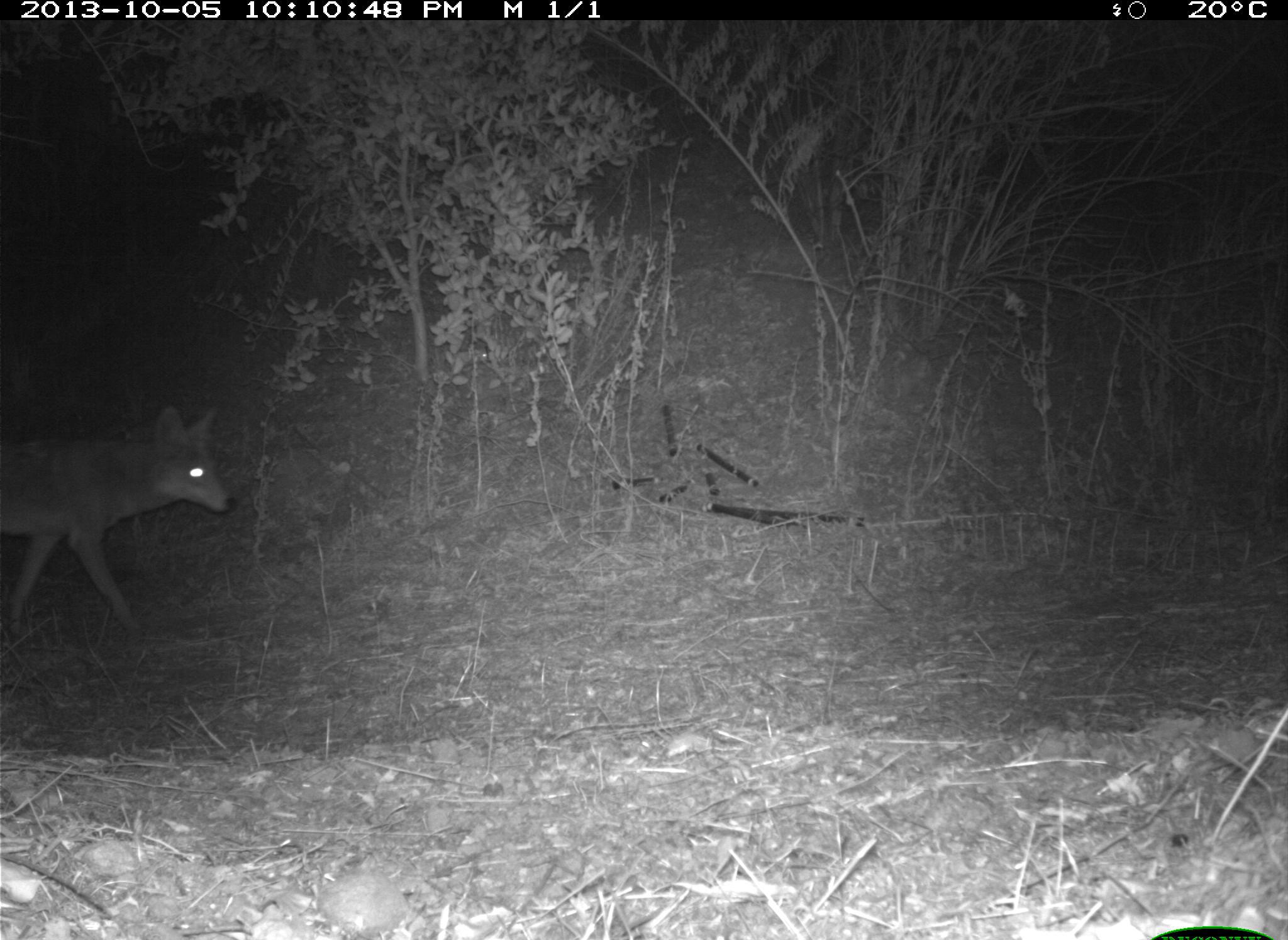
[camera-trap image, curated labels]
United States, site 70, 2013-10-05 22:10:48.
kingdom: Animalia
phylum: Chordata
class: Mammalia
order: Carnivora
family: Canidae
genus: Canis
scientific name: Canis latrans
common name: coyote